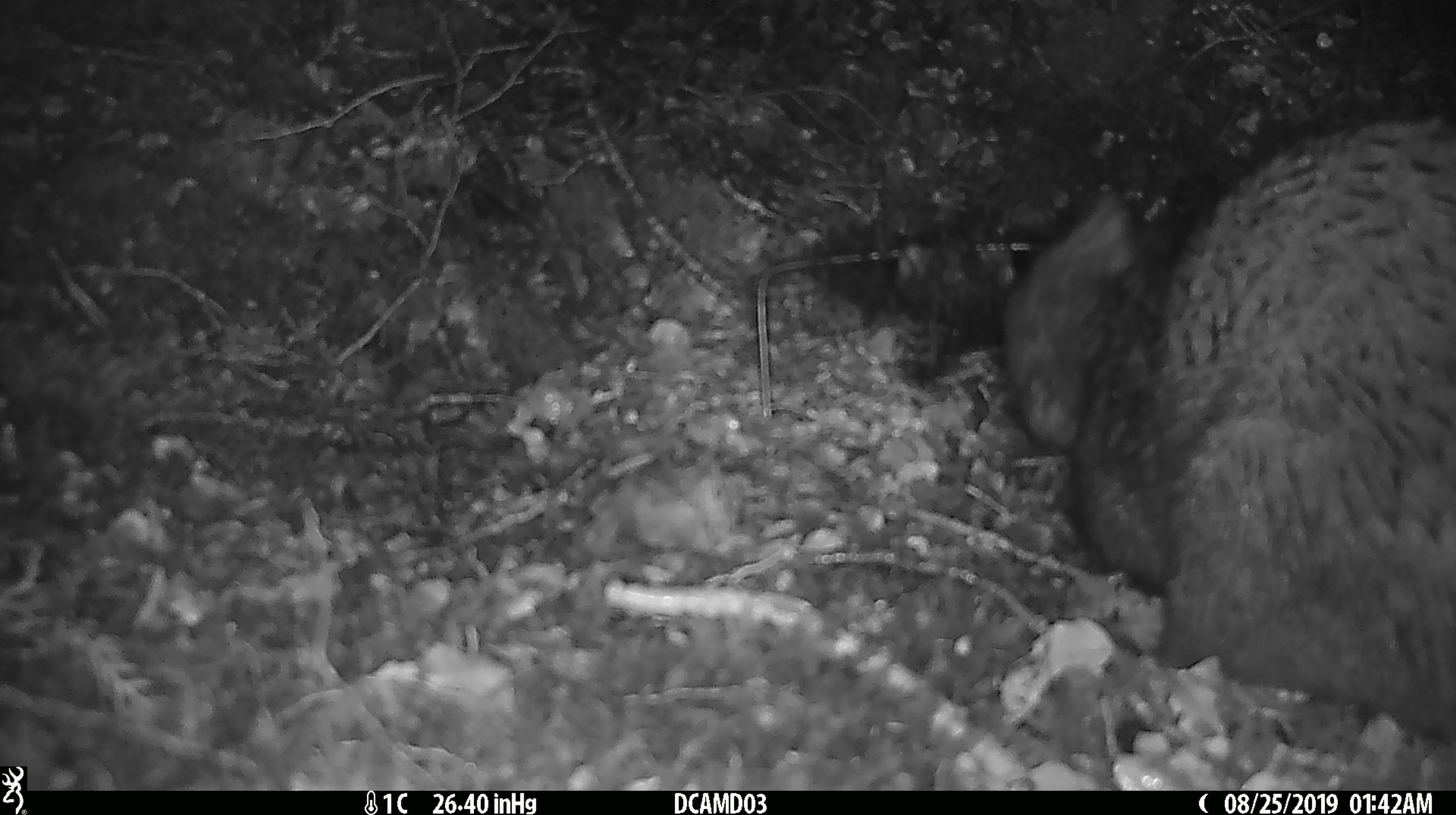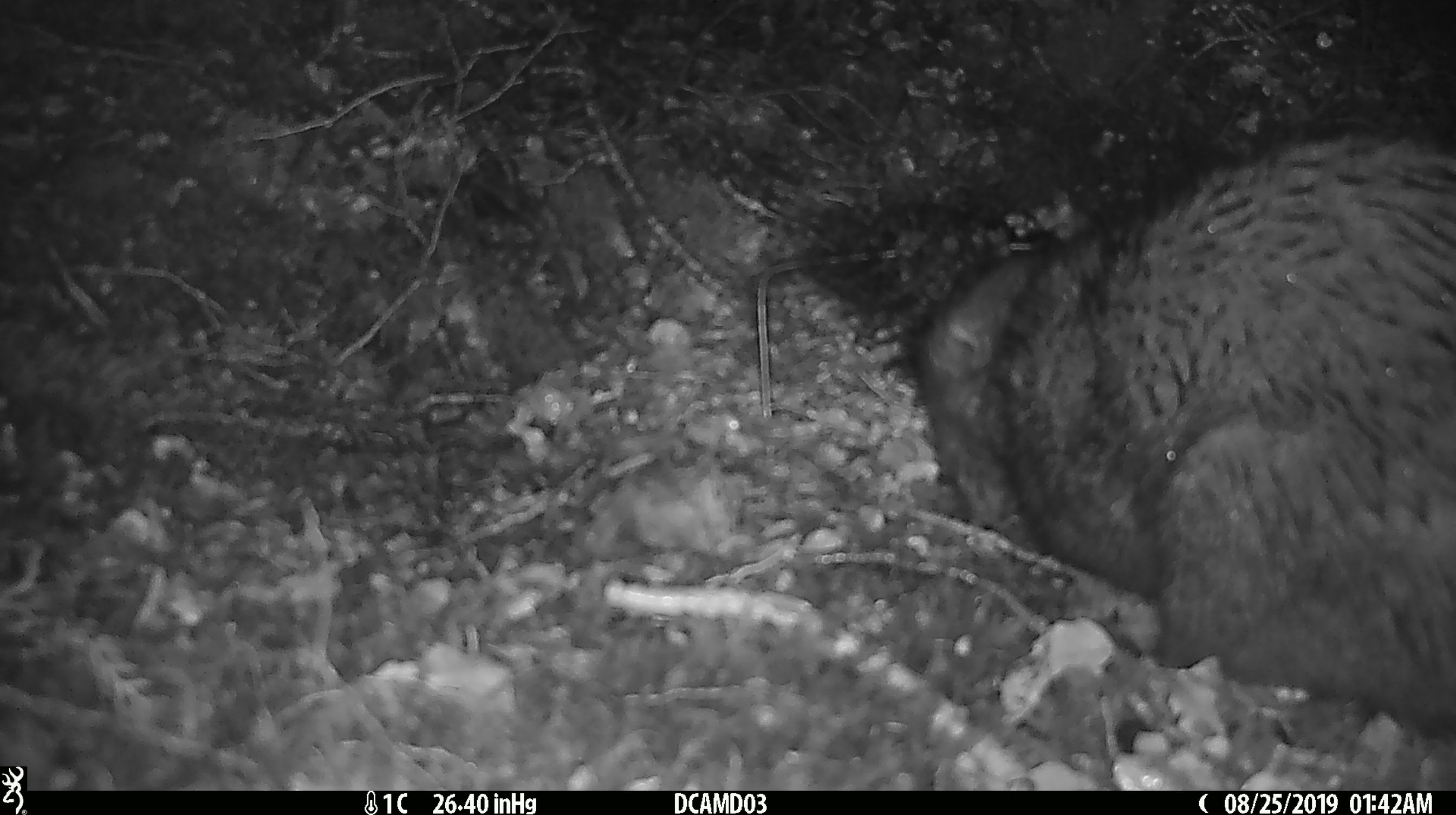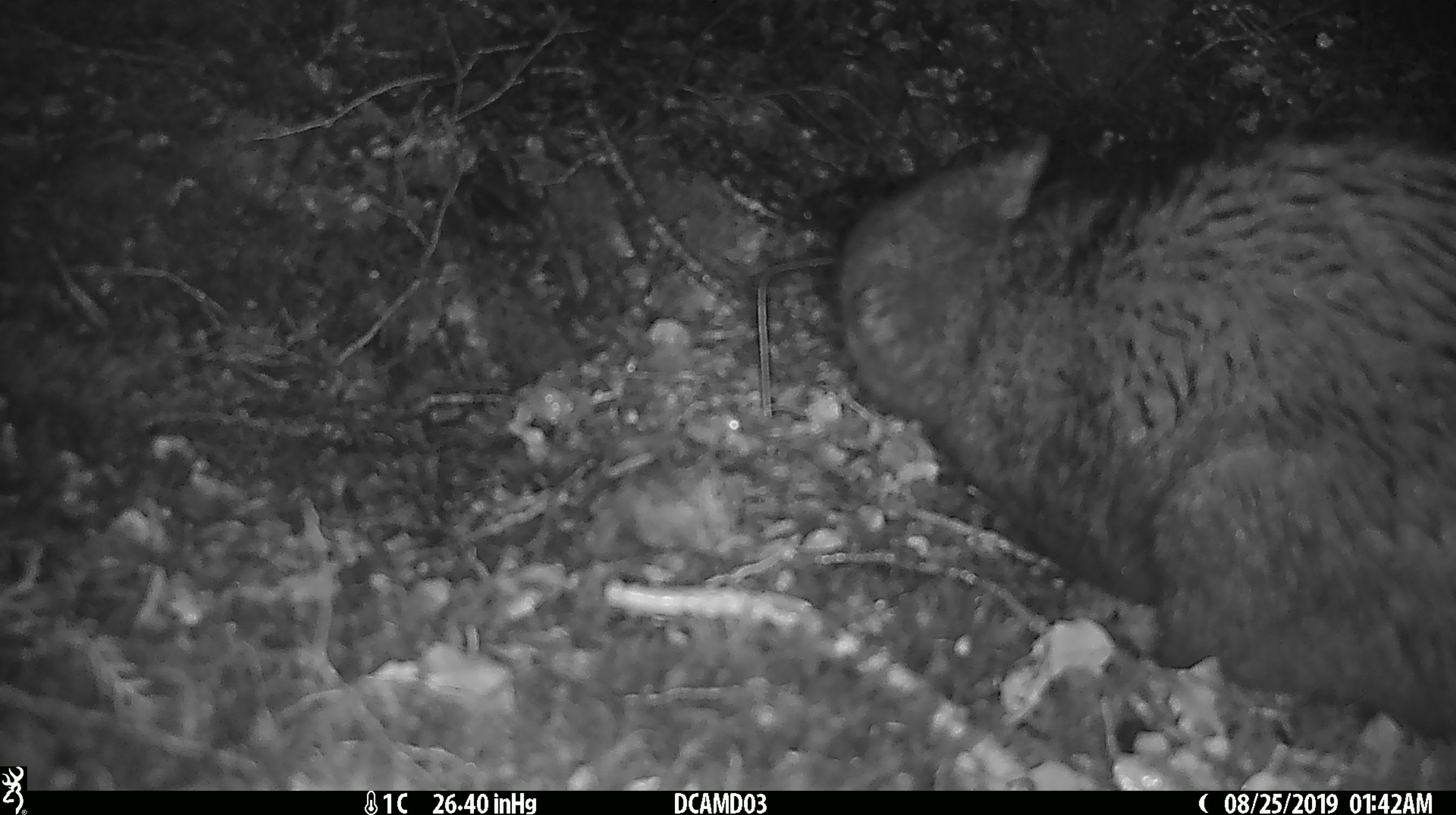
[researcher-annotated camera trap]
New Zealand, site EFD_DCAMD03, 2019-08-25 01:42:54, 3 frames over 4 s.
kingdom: Animalia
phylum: Chordata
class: Mammalia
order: Diprotodontia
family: Phalangeridae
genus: Trichosurus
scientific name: Trichosurus vulpecula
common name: common brushtail possum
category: possum